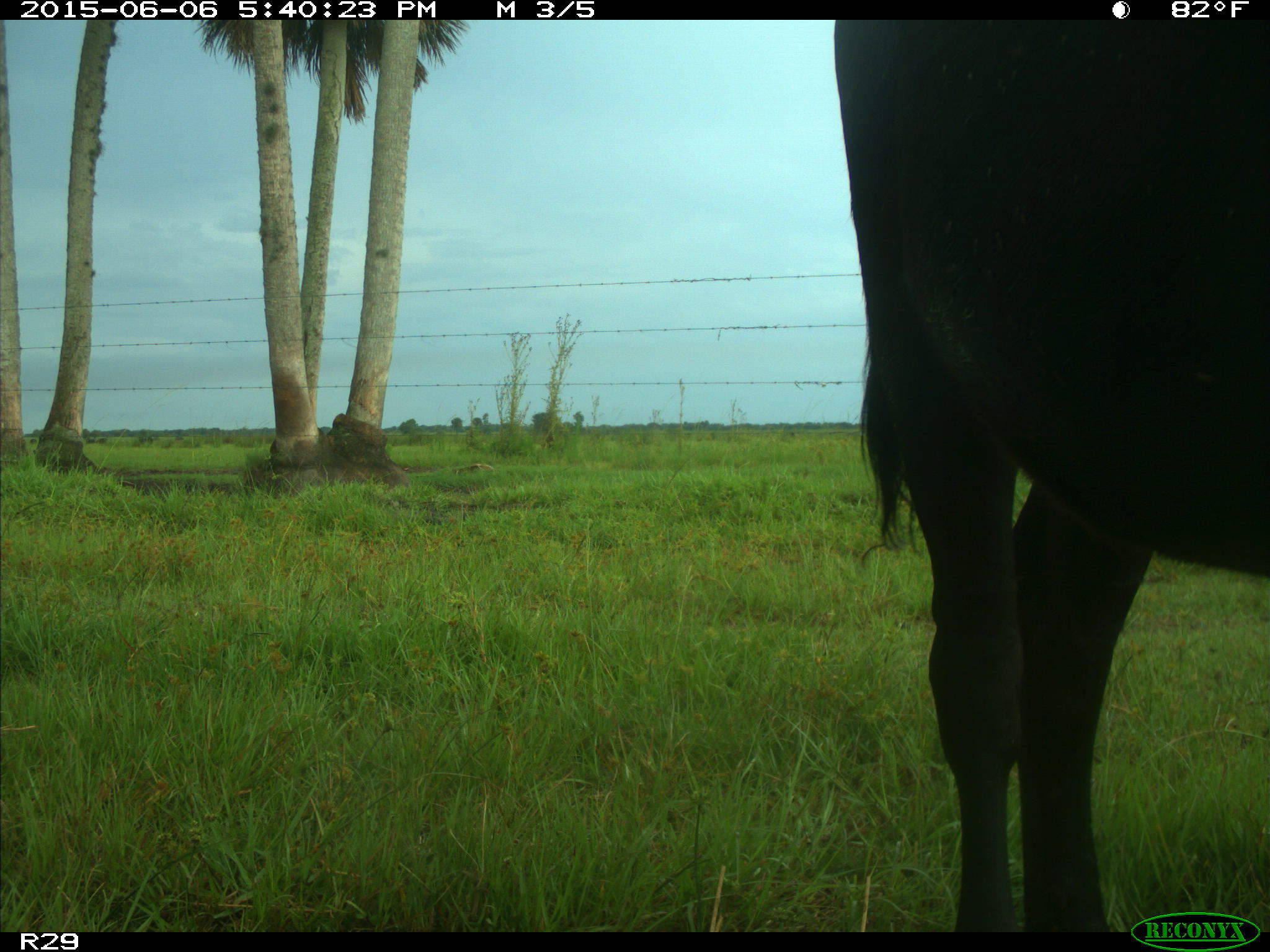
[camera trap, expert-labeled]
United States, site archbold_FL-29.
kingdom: Animalia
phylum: Chordata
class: Mammalia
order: Artiodactyla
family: Bovidae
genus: Bos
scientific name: Bos taurus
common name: domestic cow